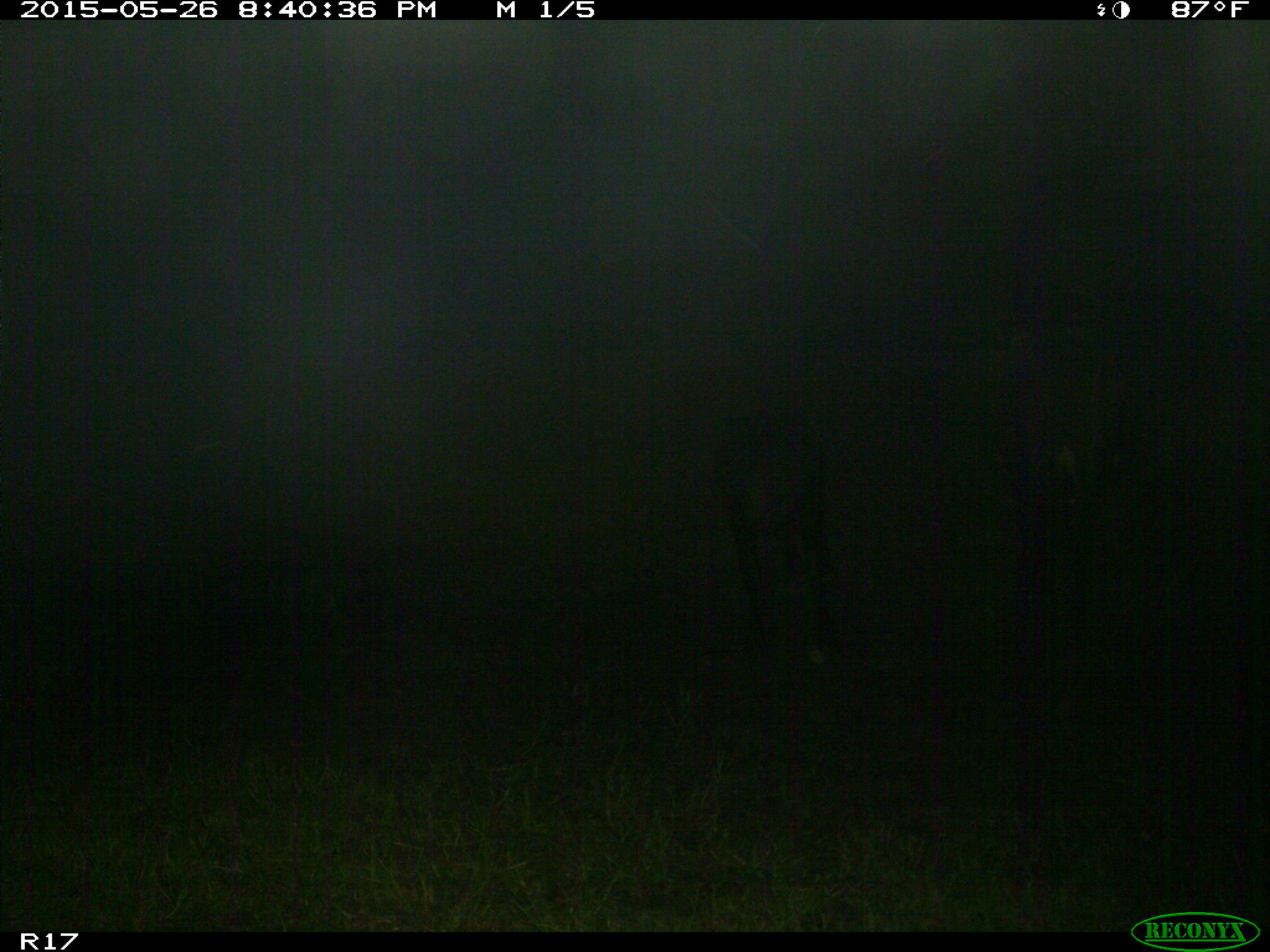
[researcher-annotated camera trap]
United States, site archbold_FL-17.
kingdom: Animalia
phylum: Chordata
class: Mammalia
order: Artiodactyla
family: Bovidae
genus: Bos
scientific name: Bos taurus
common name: domestic cow